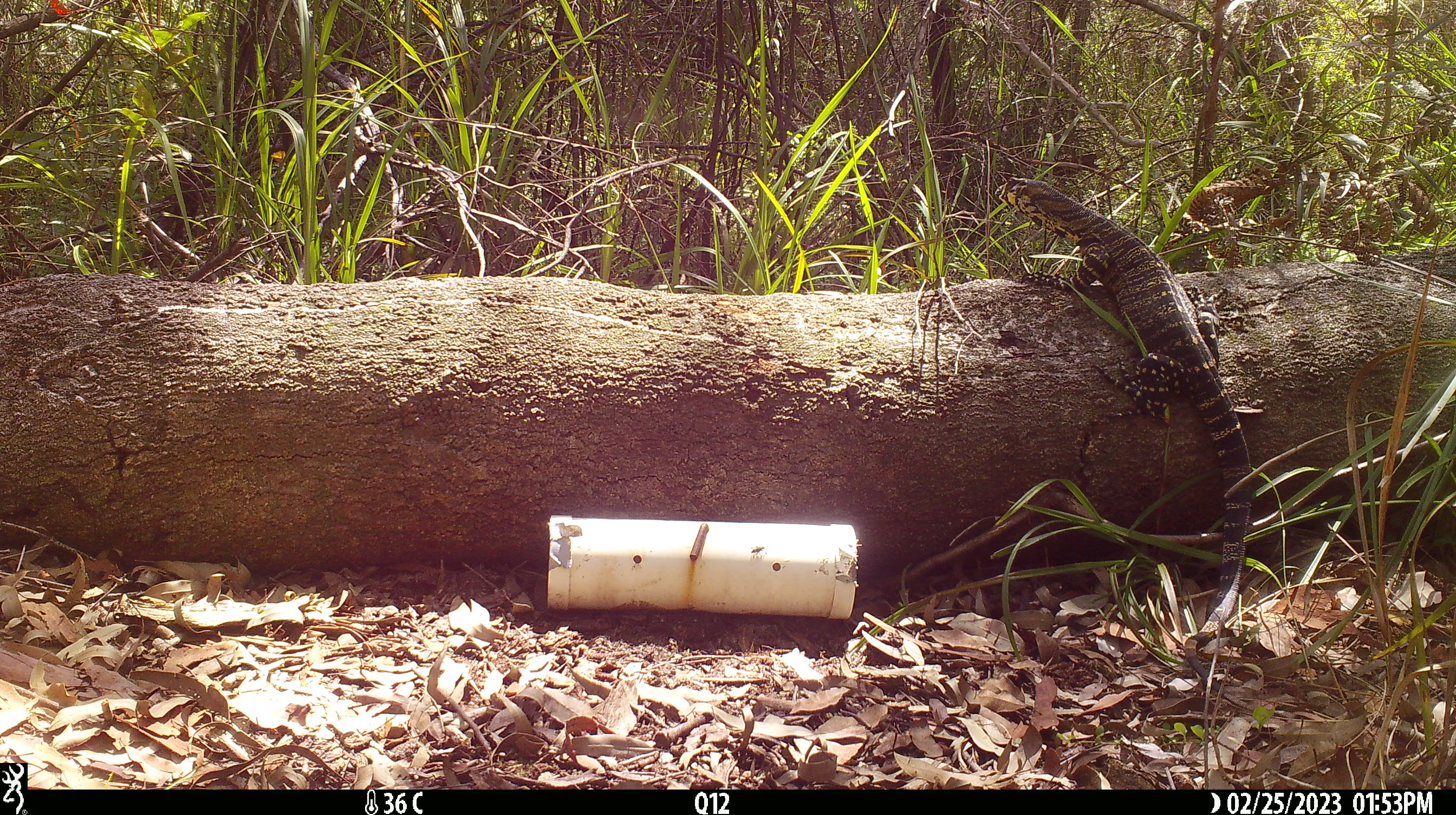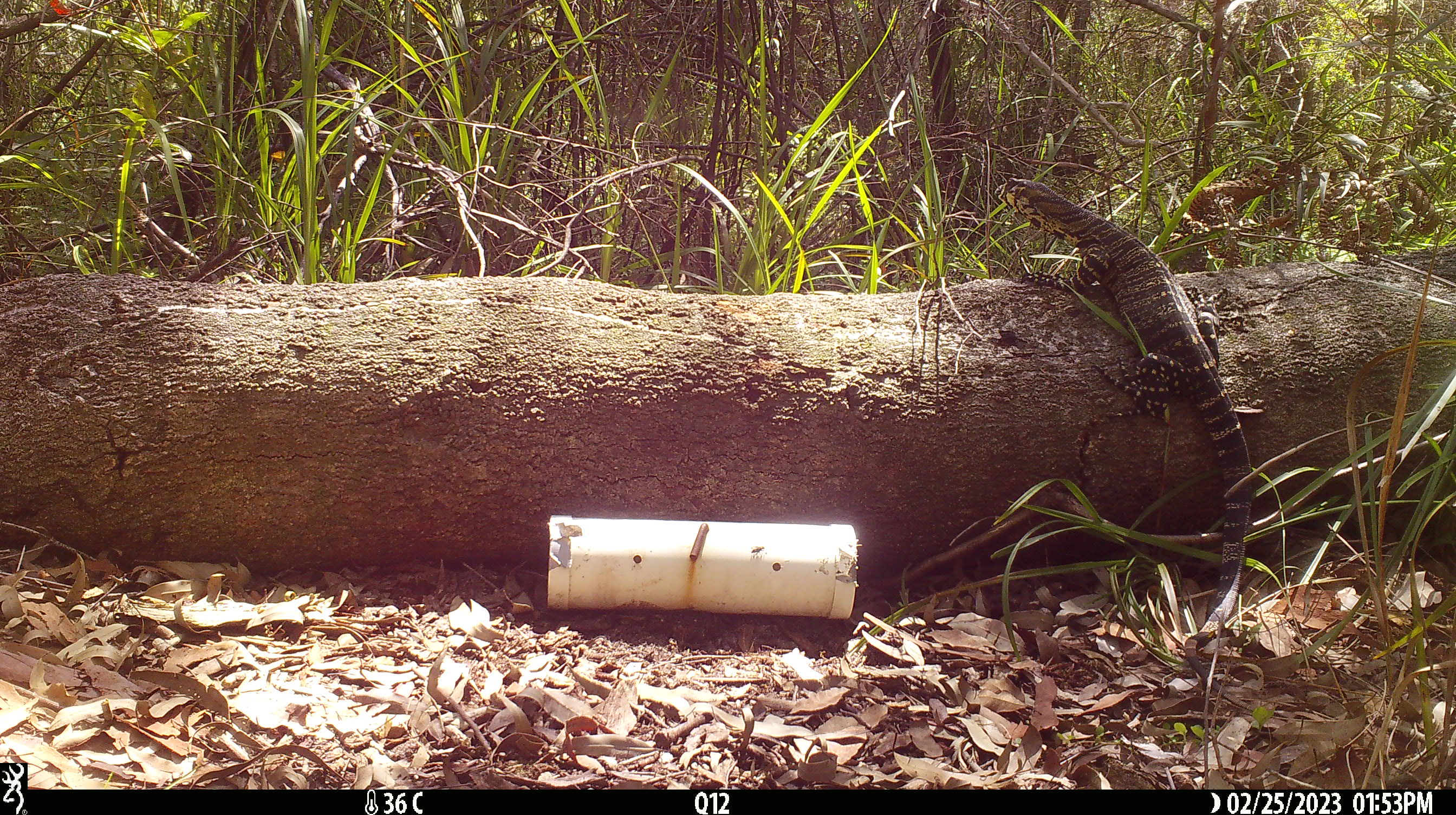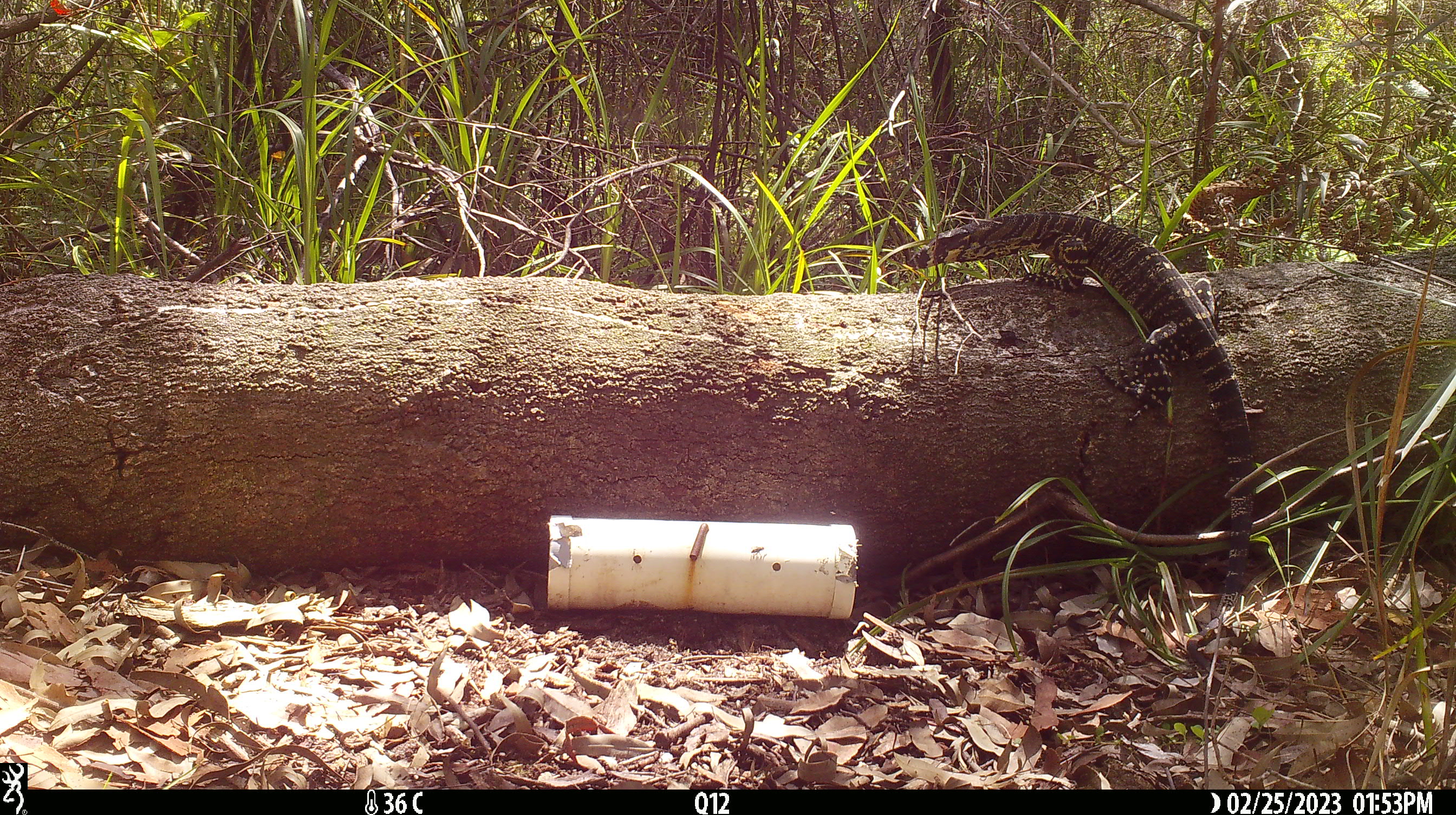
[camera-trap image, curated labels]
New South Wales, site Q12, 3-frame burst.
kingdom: Animalia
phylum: Chordata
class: Reptilia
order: Squamata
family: Varanidae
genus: Varanus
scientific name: Varanus varius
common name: lace monitor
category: goanna